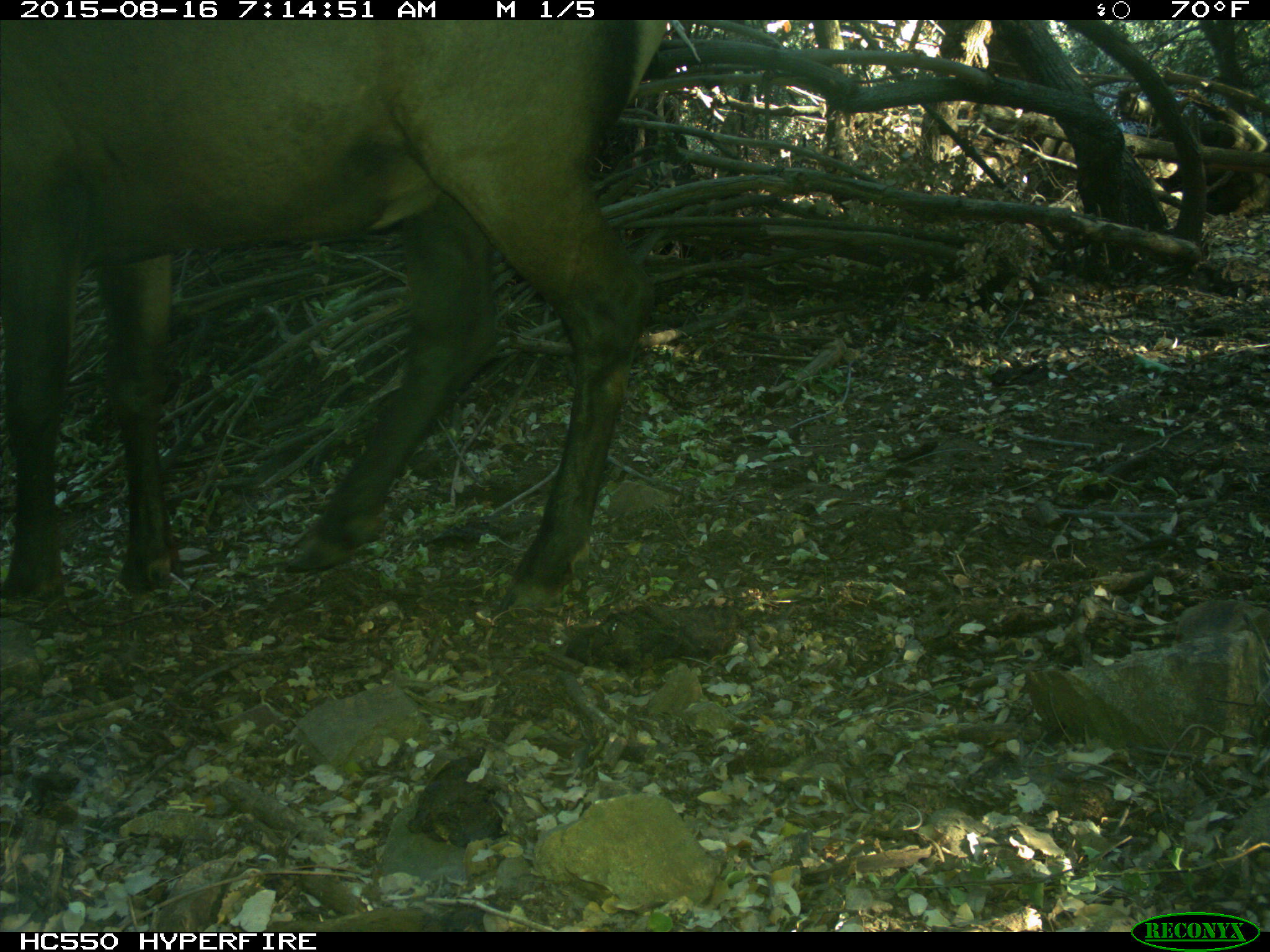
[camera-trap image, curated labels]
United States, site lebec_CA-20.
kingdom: Animalia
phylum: Chordata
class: Mammalia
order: Artiodactyla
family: Cervidae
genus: Cervus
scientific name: Cervus canadensis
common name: elk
Cervus canadensis (elk).